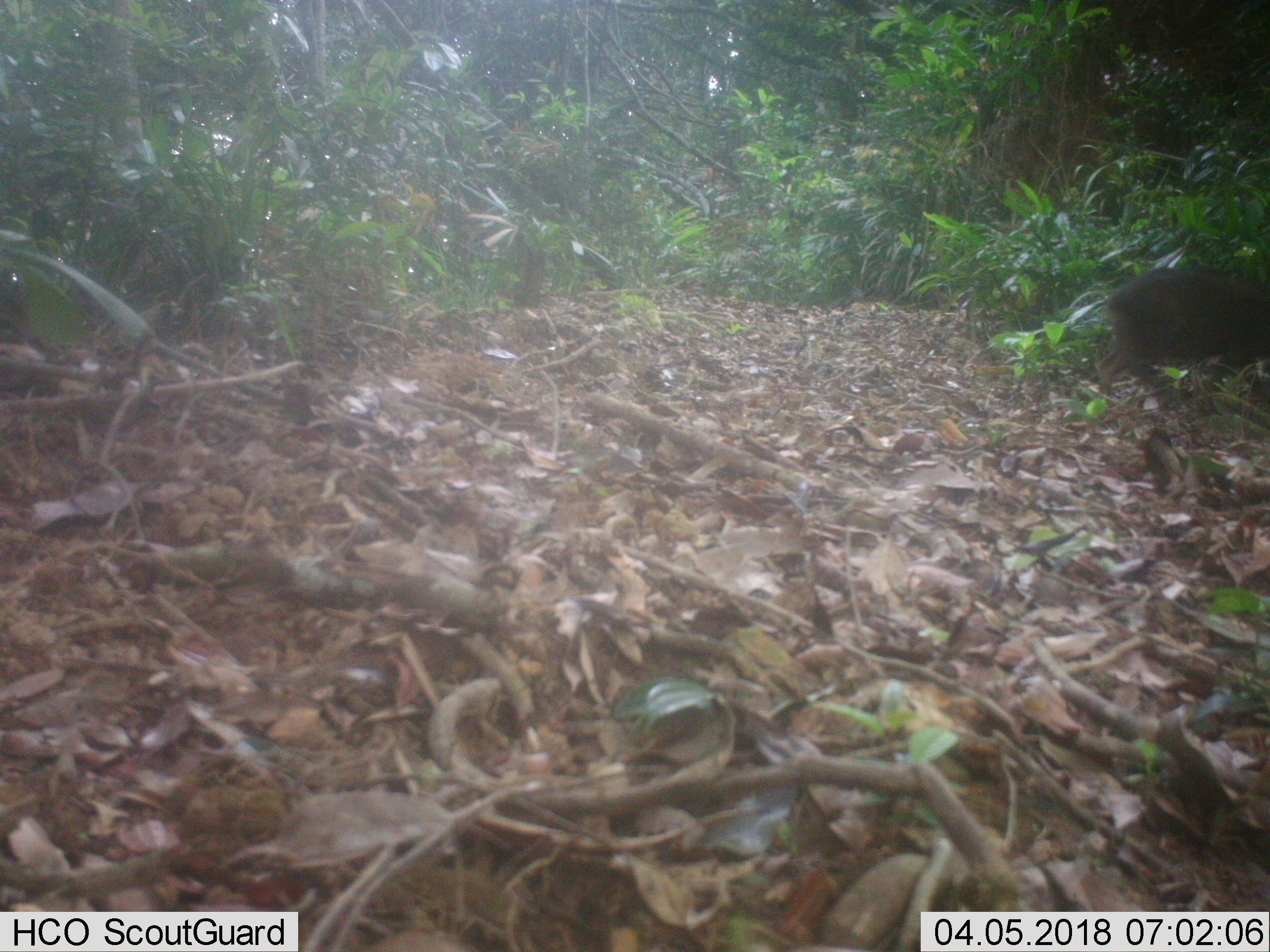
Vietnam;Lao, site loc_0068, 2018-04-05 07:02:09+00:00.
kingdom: Animalia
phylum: Chordata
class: Mammalia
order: Artiodactyla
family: Suidae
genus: Sus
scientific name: Sus scrofa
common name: eurasian wild pig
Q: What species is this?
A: Eurasian wild pig (Sus scrofa).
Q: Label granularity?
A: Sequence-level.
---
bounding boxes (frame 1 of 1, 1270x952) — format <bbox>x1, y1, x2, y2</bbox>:
eurasian wild pig: <bbox>1096, 267, 1270, 402</bbox>